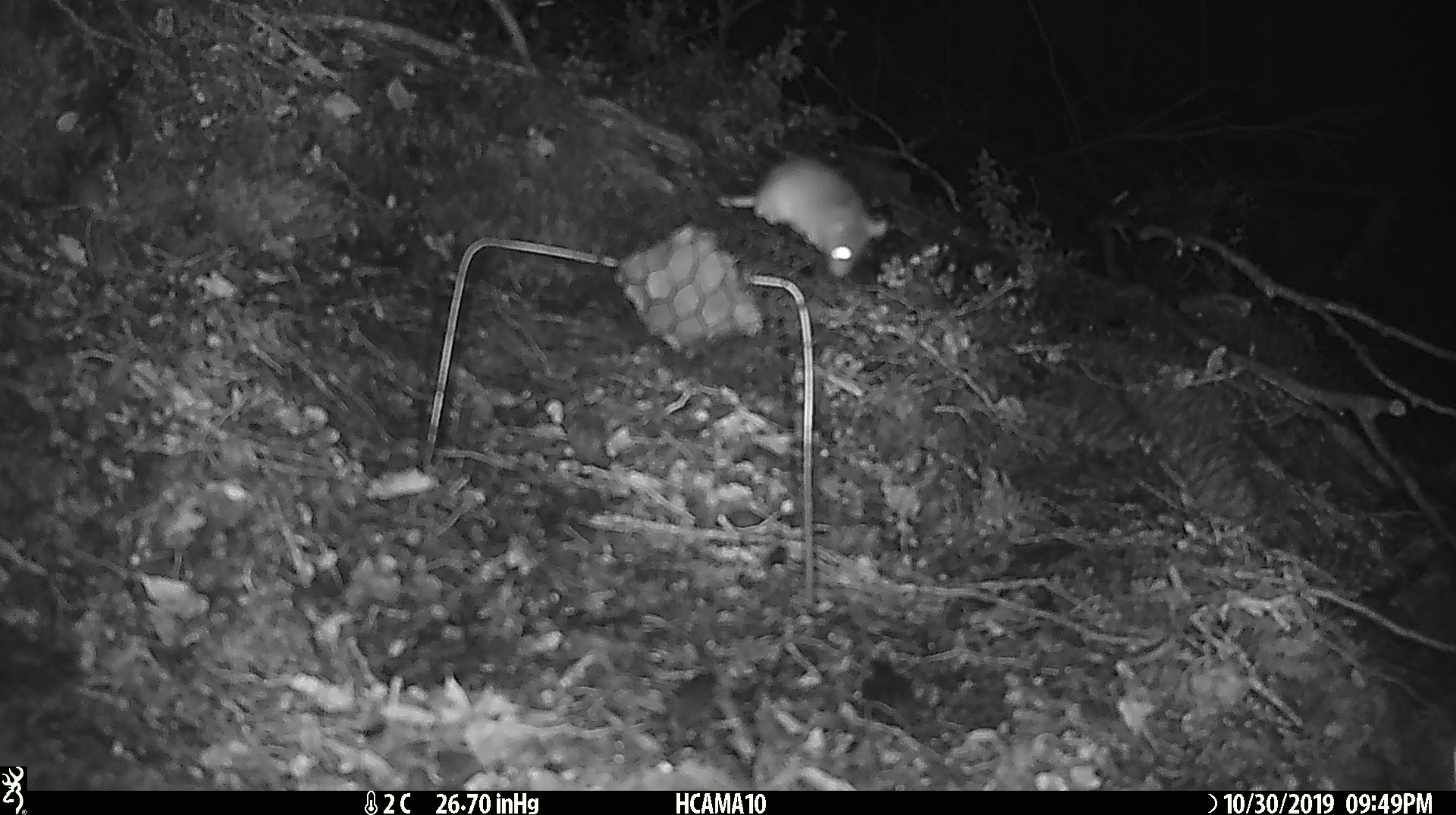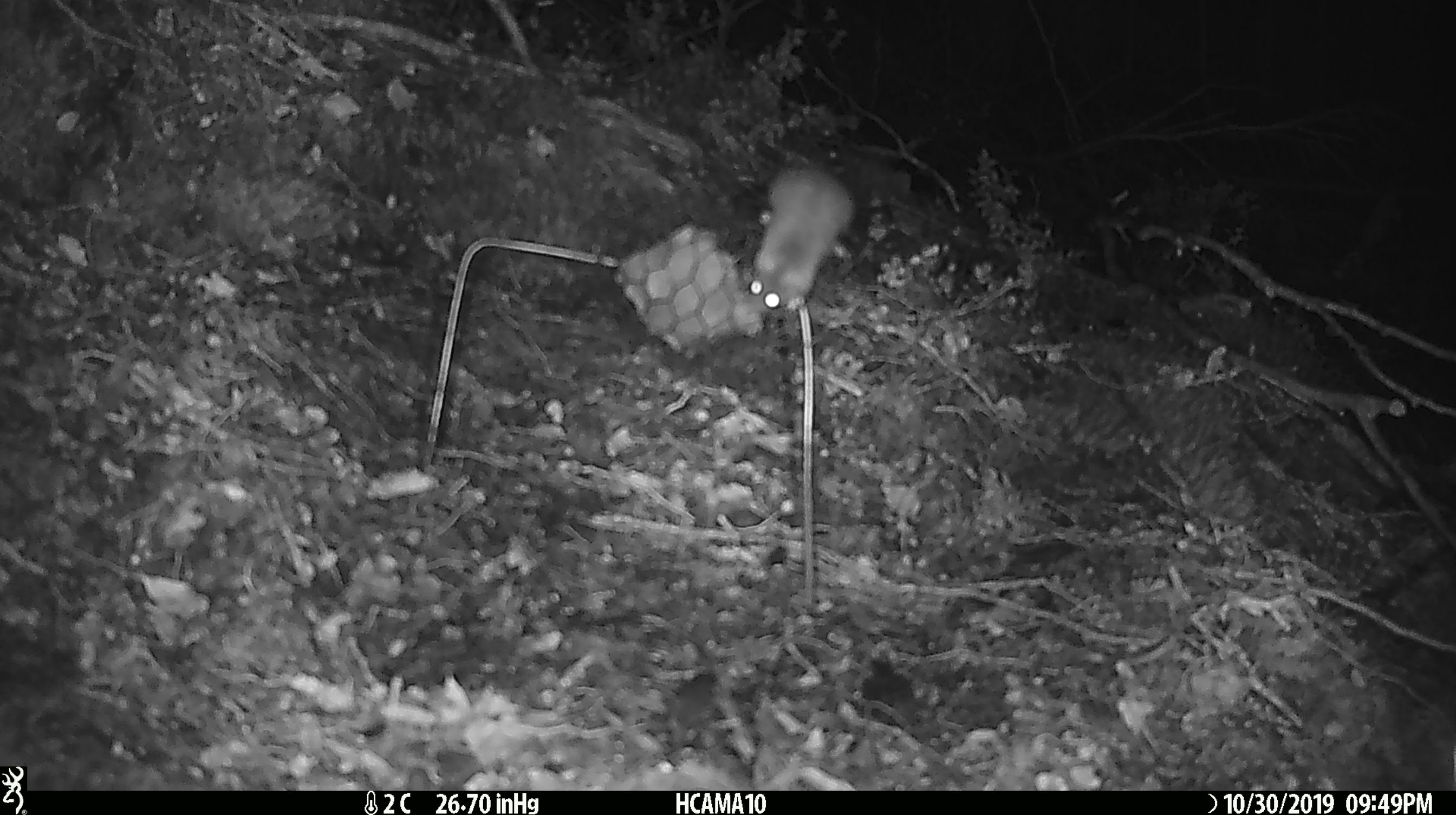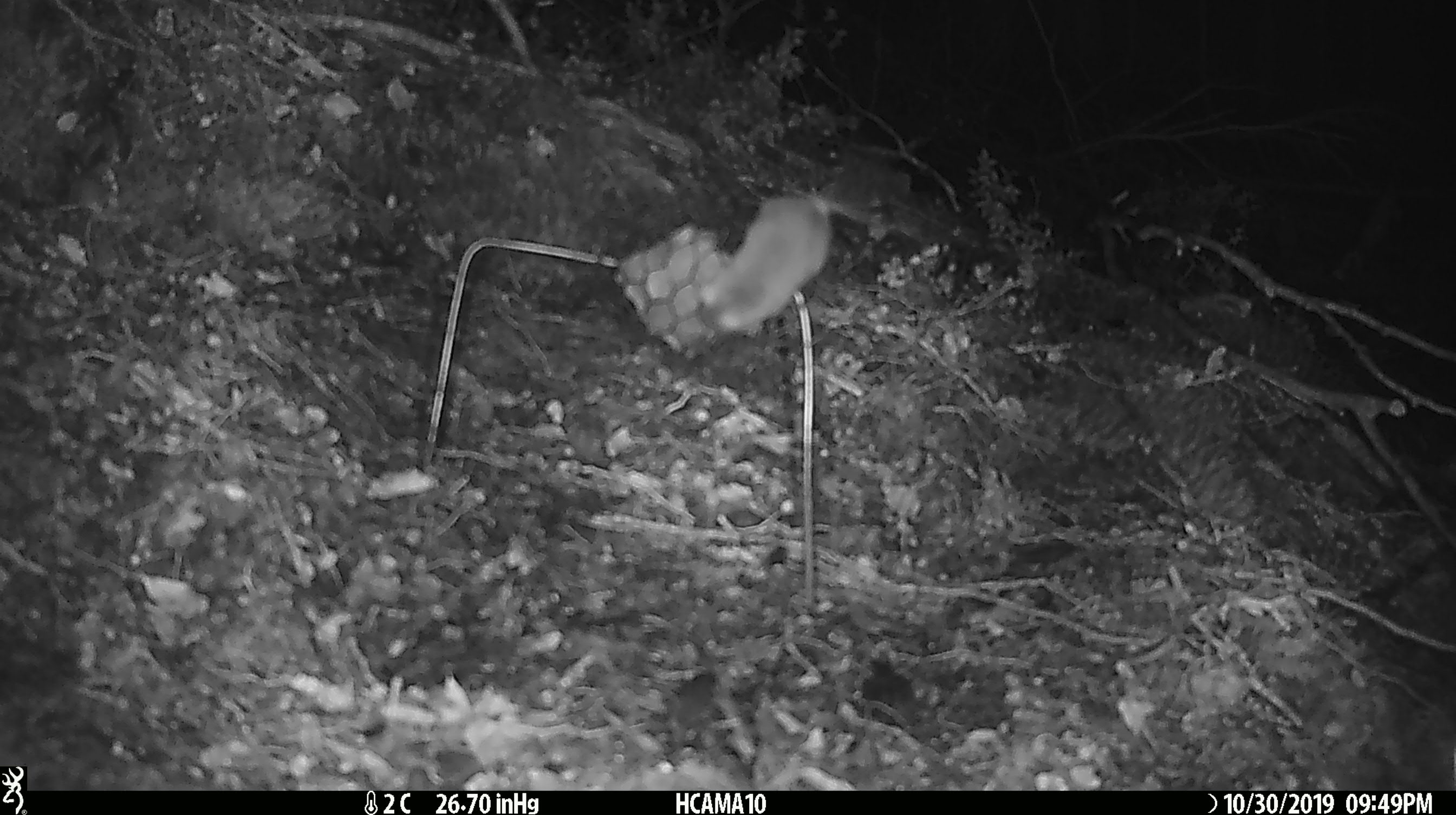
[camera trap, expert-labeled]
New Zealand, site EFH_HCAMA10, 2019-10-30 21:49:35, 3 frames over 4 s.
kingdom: Animalia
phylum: Chordata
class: Mammalia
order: Rodentia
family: Muridae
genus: Mus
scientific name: Mus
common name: mouse